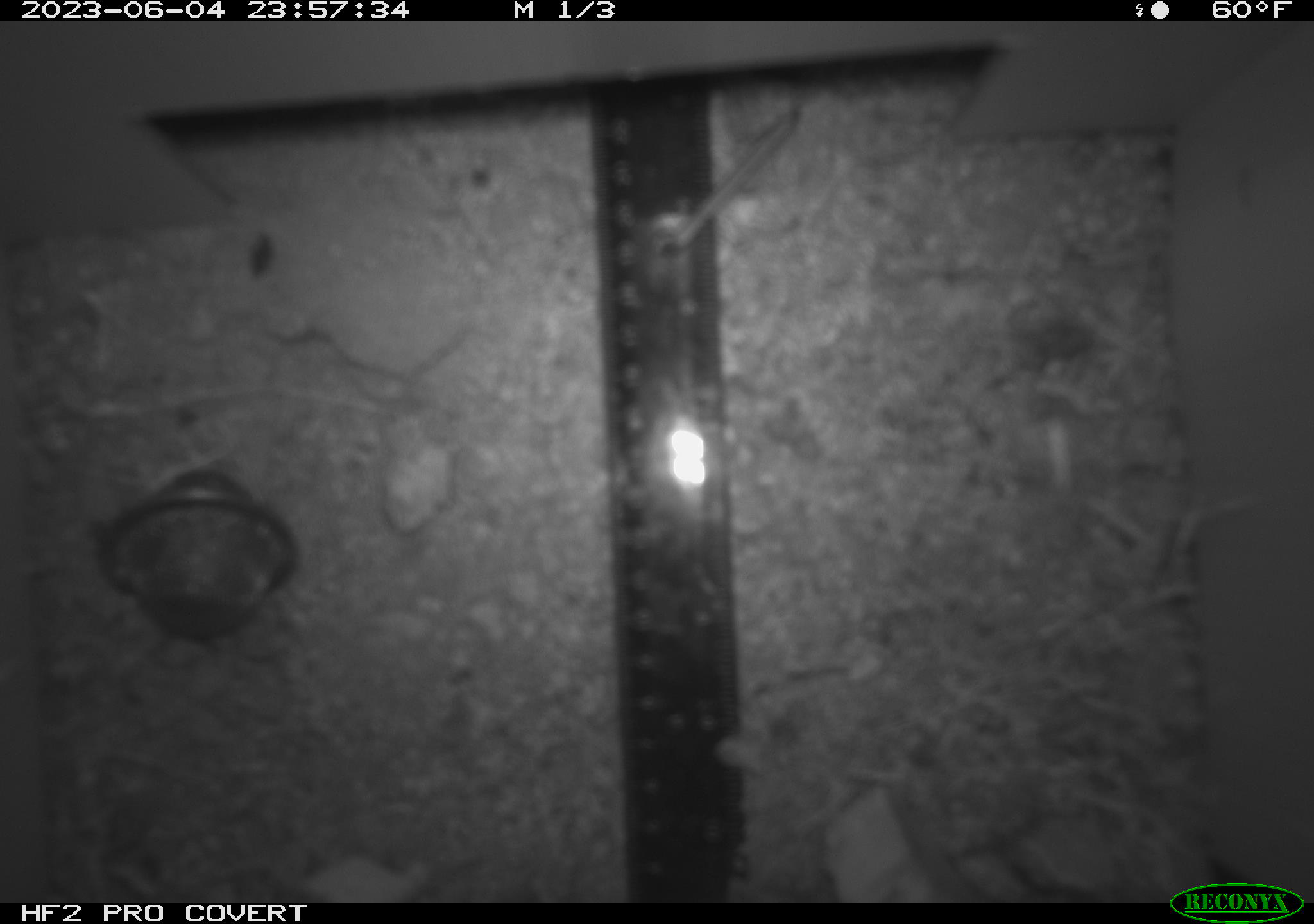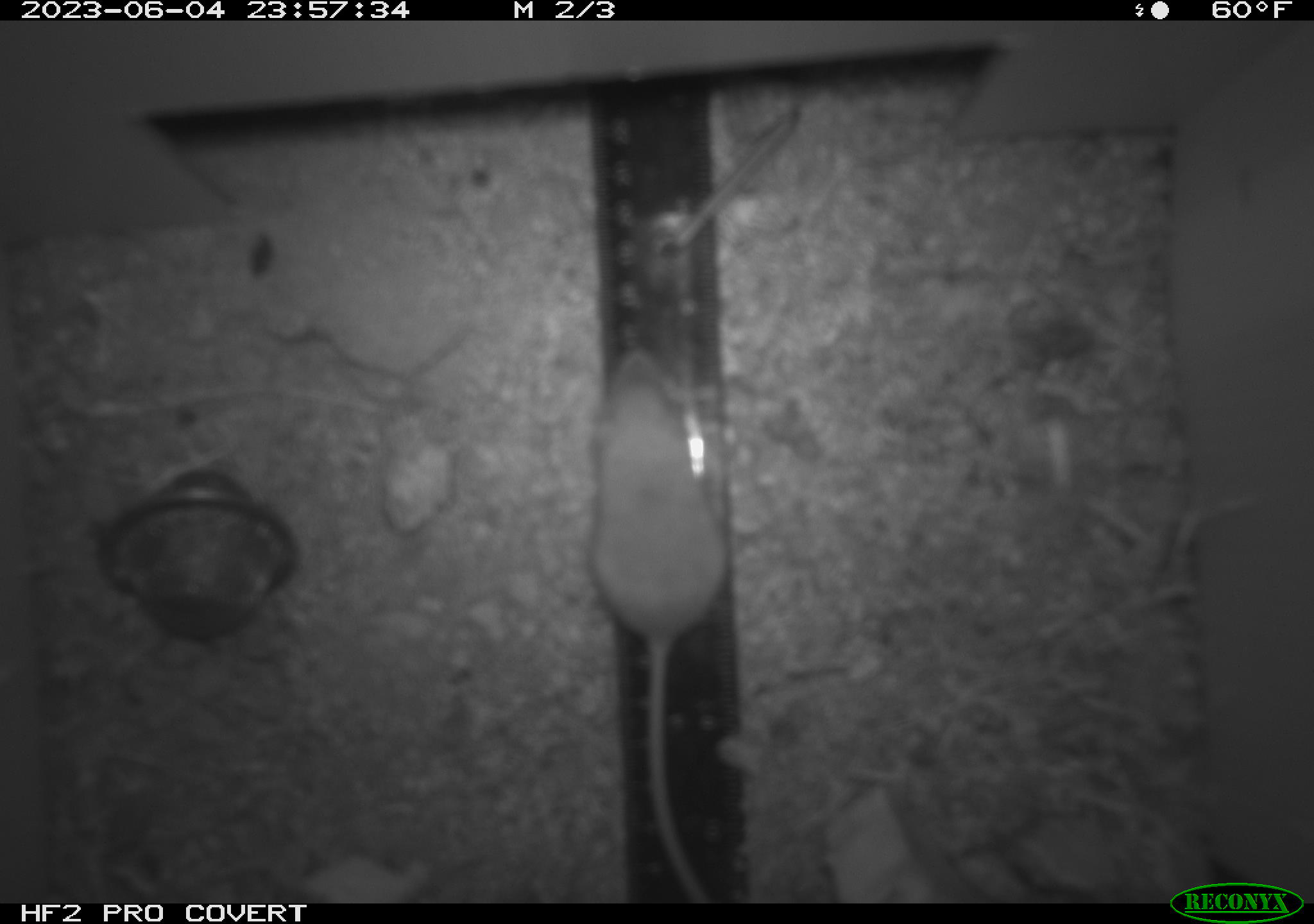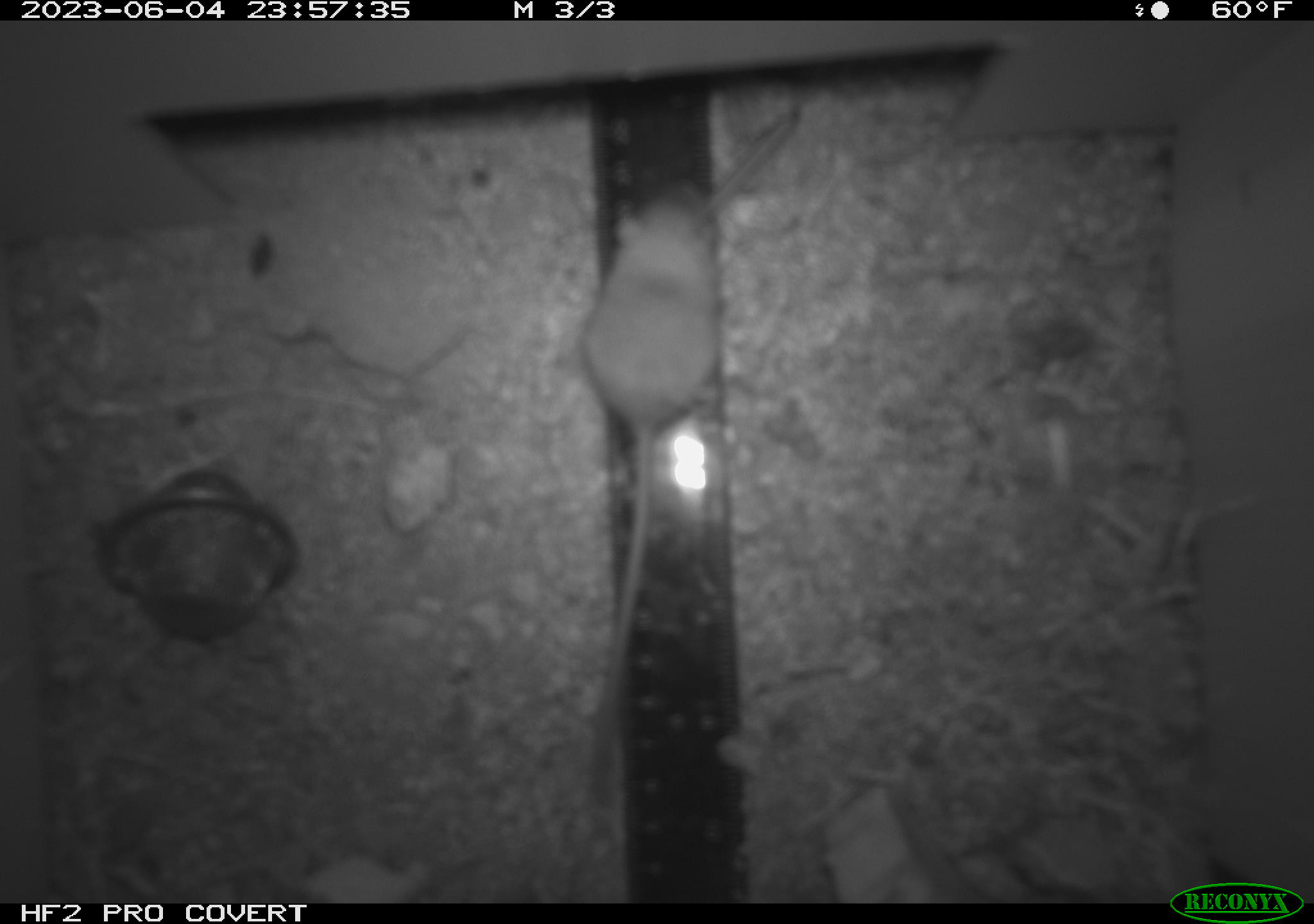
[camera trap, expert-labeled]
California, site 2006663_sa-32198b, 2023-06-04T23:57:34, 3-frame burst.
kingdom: Animalia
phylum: Chordata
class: Mammalia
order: Rodentia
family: Heteromyidae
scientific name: Heteromyidae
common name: kangaroo rats and pocket mice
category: heteromyidae family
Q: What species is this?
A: Heteromyidae family (kangaroo rats and pocket mice) (Heteromyidae).